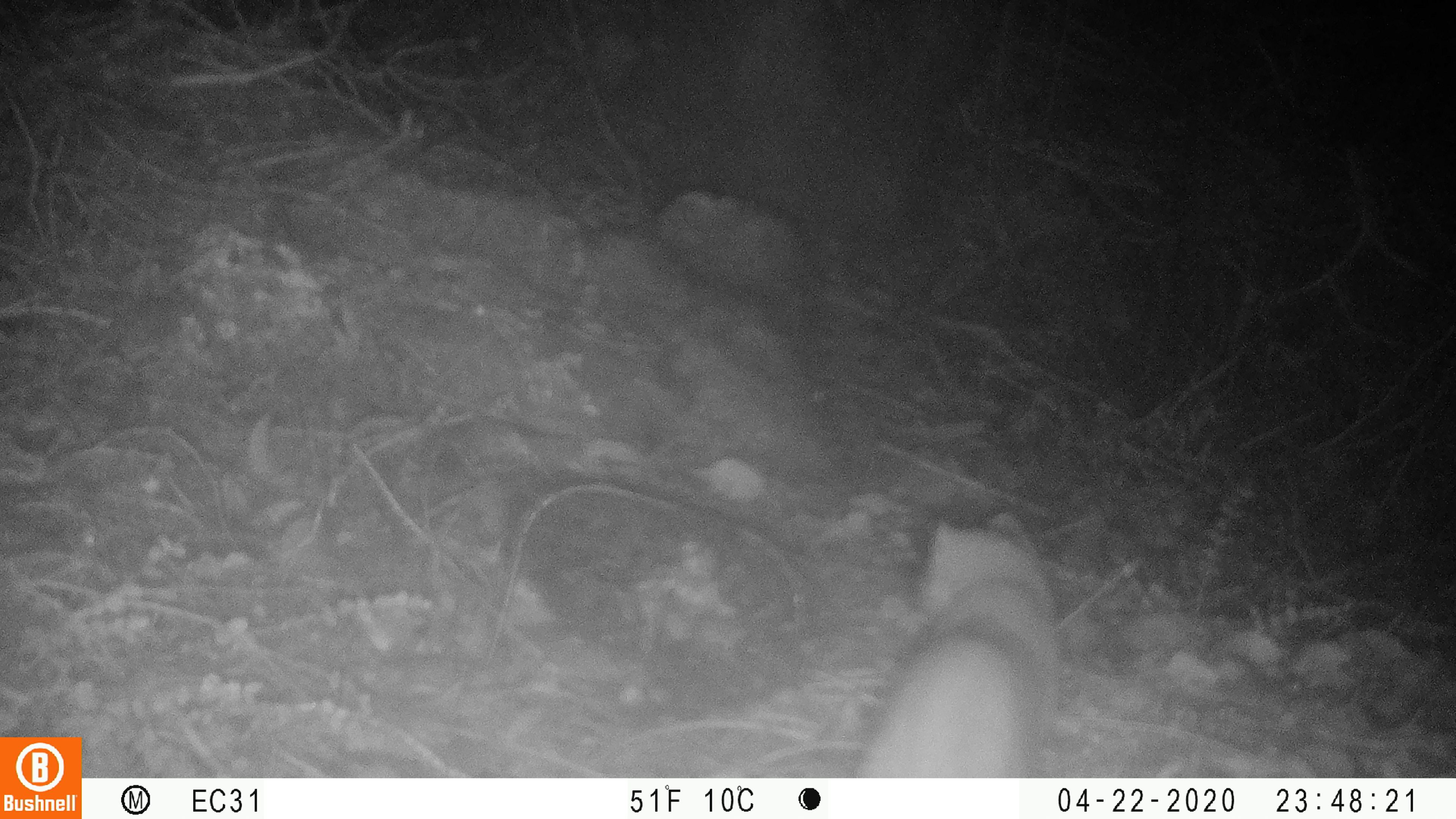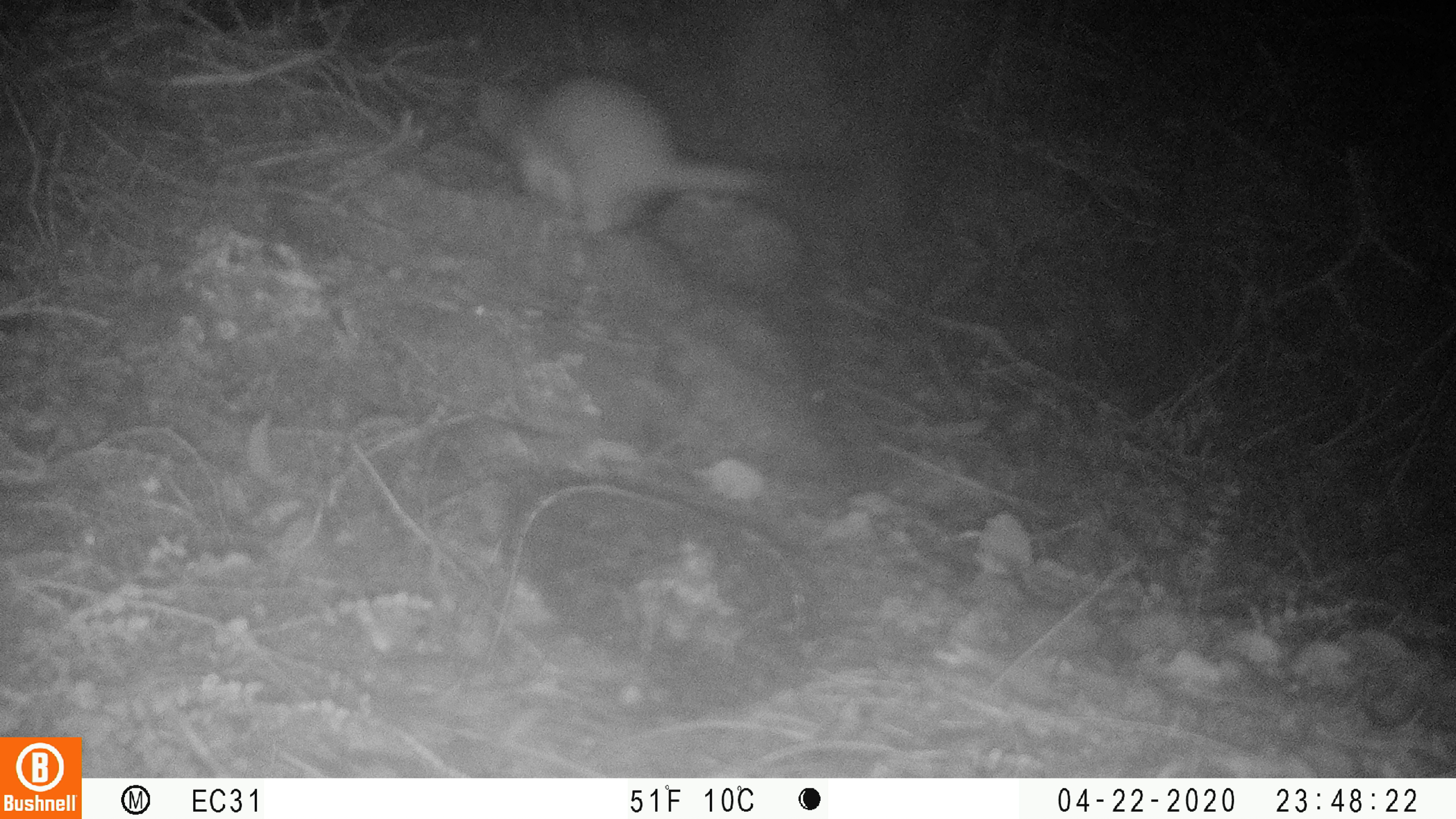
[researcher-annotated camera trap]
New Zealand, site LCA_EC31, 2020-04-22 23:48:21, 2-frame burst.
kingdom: Animalia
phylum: Chordata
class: Mammalia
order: Carnivora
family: Mustelidae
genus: Mustela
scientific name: Mustela erminea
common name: stoat